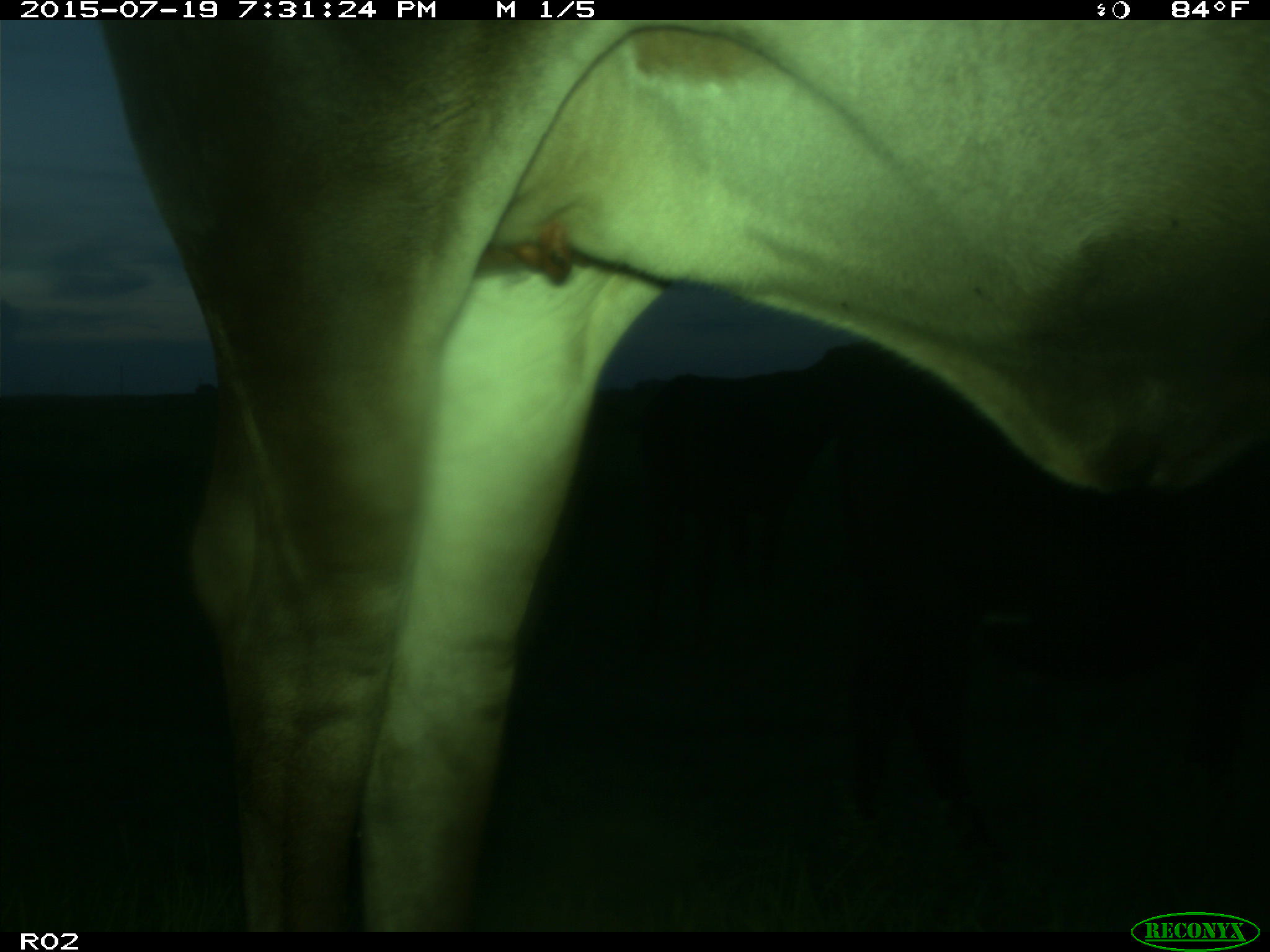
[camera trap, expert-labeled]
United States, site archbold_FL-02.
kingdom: Animalia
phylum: Chordata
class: Mammalia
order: Artiodactyla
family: Bovidae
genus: Bos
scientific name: Bos taurus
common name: domestic cow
Bos taurus (domestic cow).